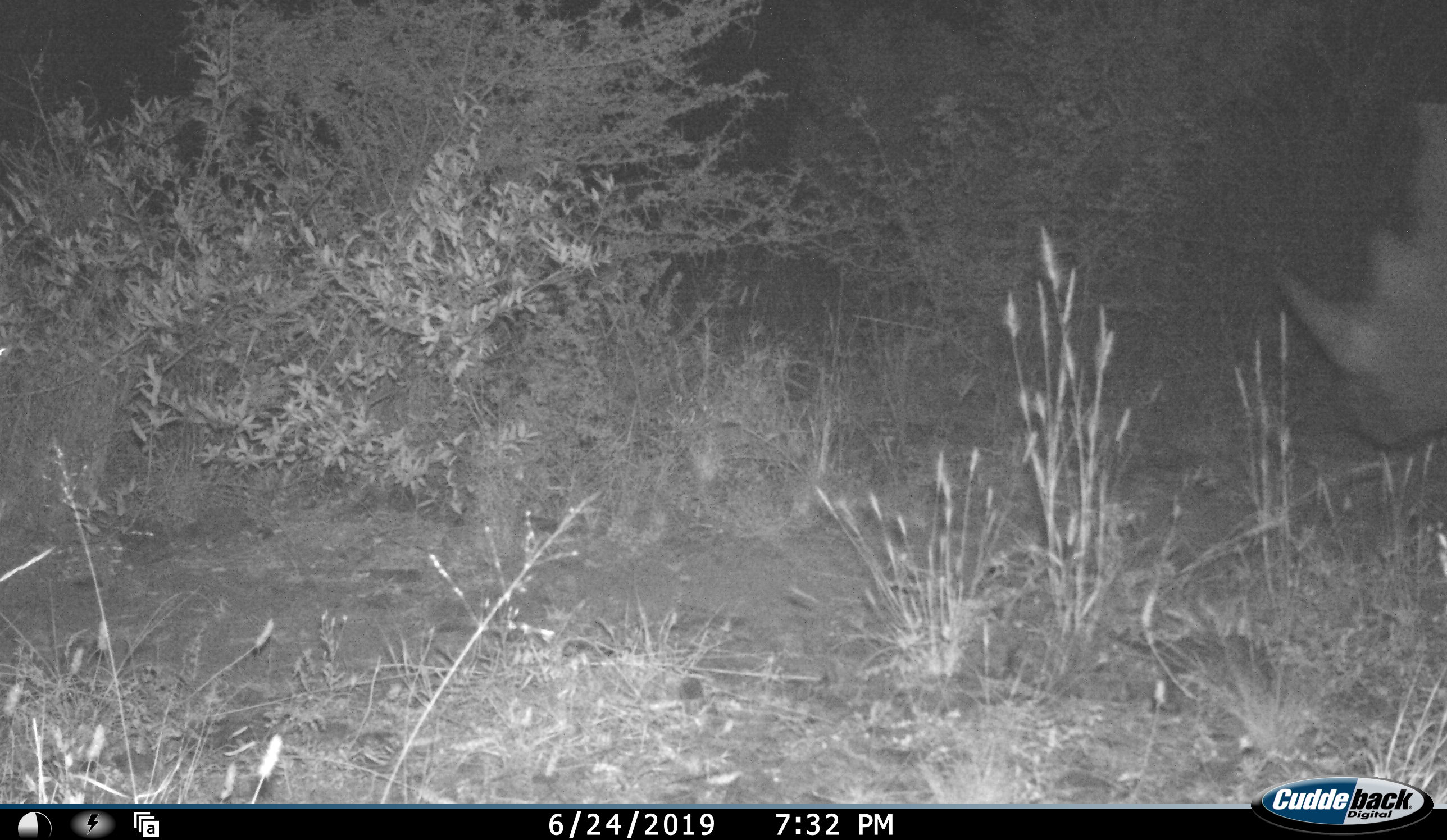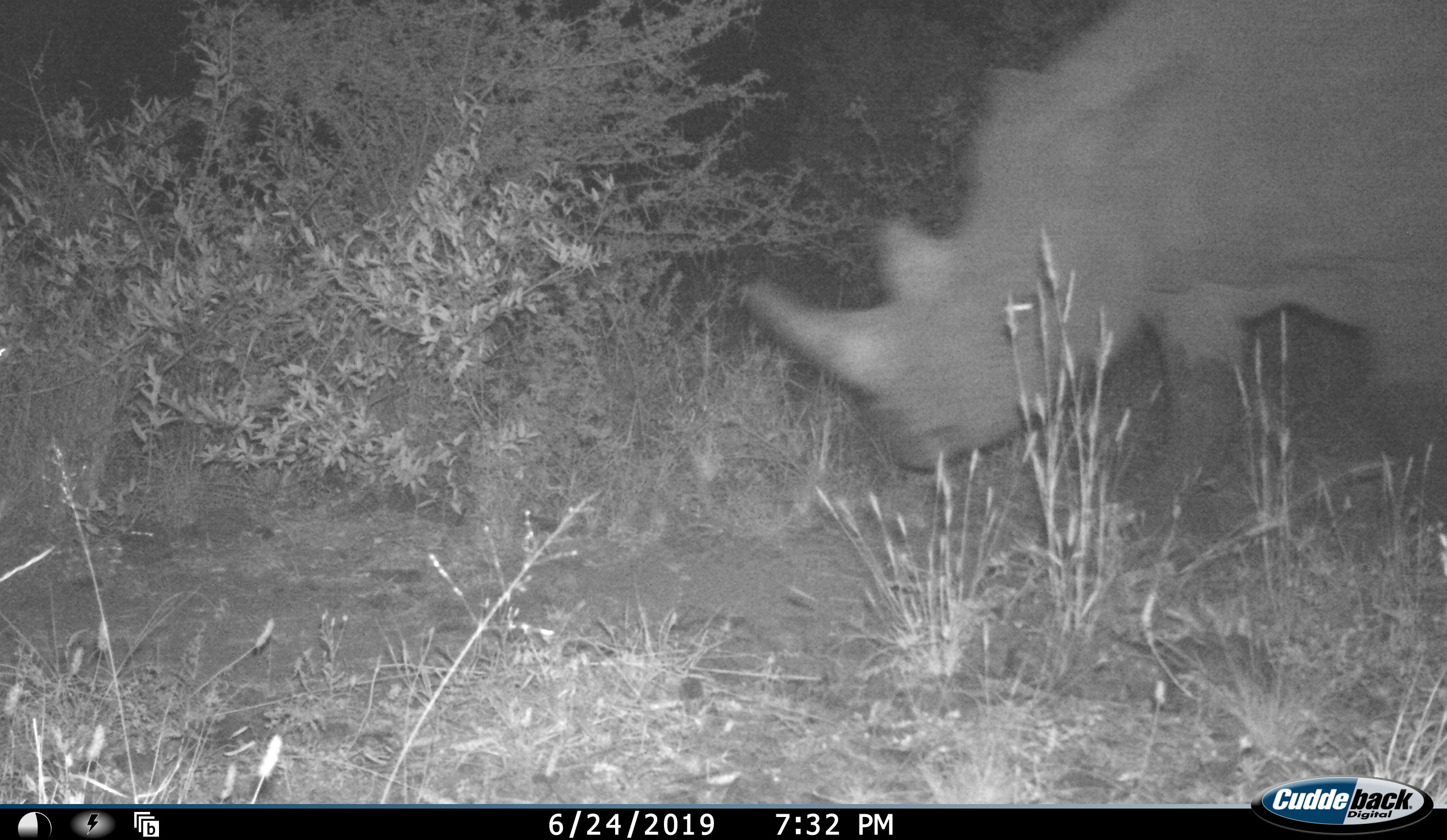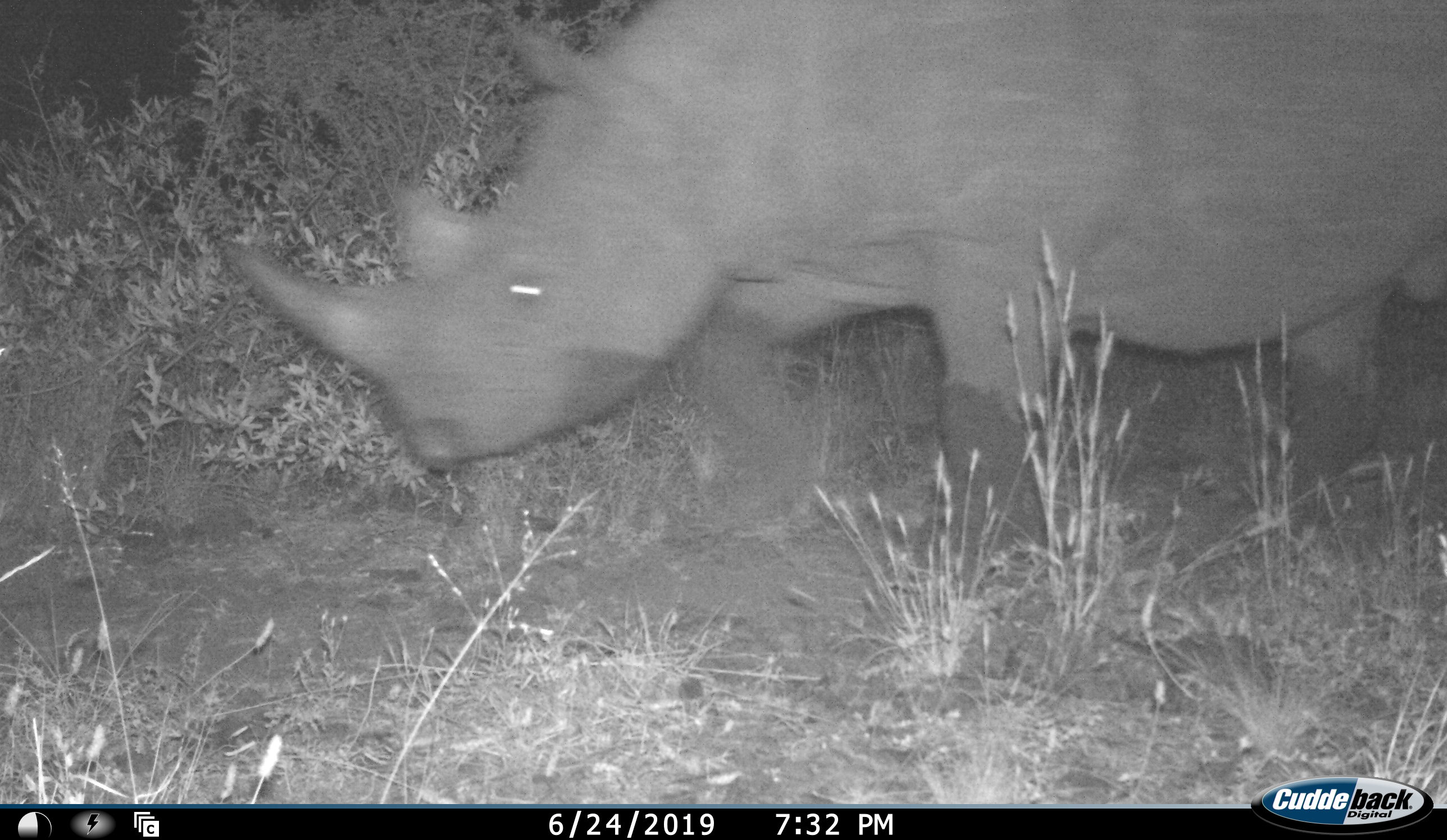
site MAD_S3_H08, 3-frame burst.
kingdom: Animalia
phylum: Chordata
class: Mammalia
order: Perissodactyla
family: Rhinocerotidae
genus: Diceros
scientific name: Diceros bicornis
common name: black rhinoceros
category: rhinocerosblack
Rhinocerosblack (black rhinoceros) (Diceros bicornis), count 1. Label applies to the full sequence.